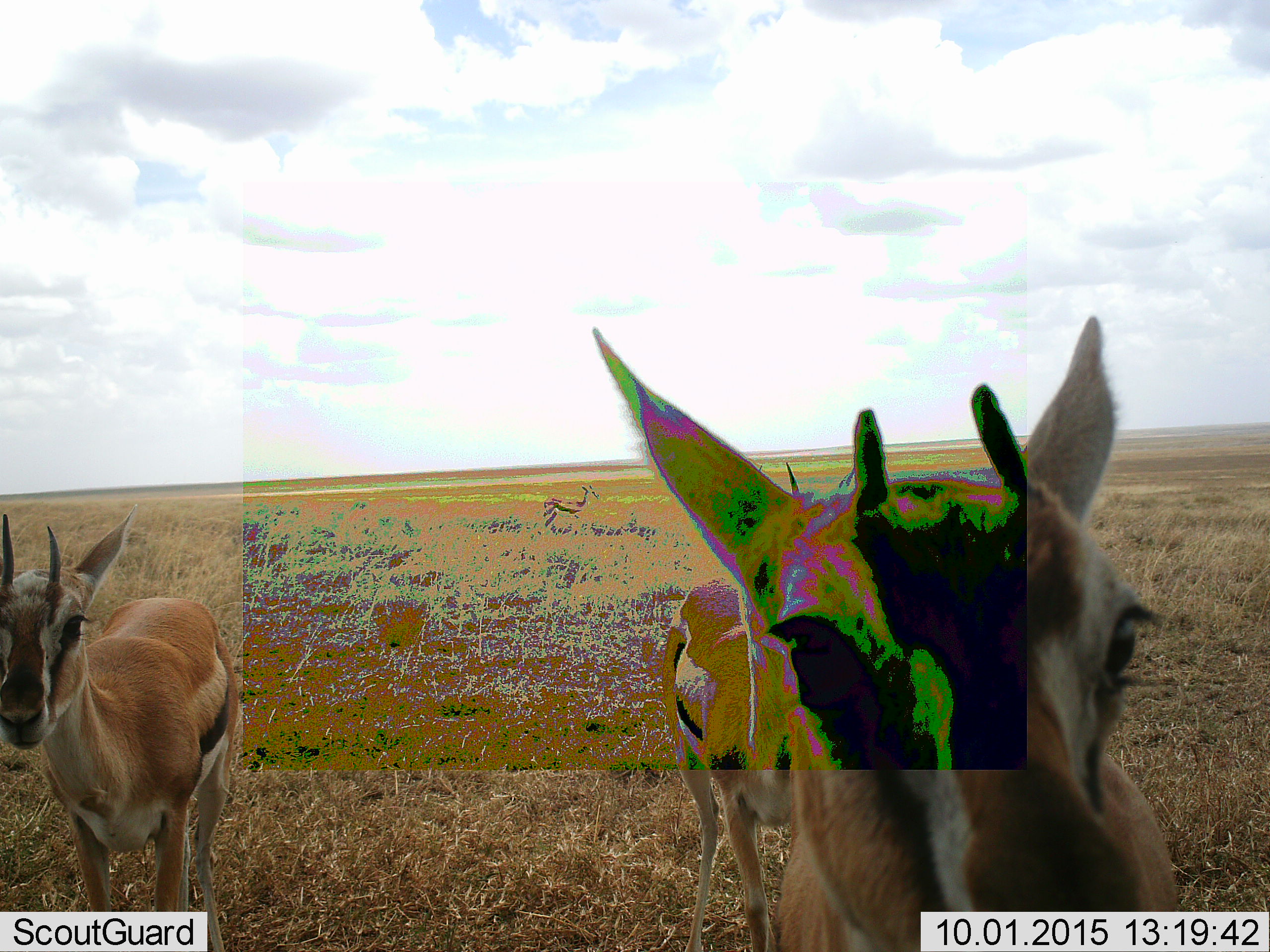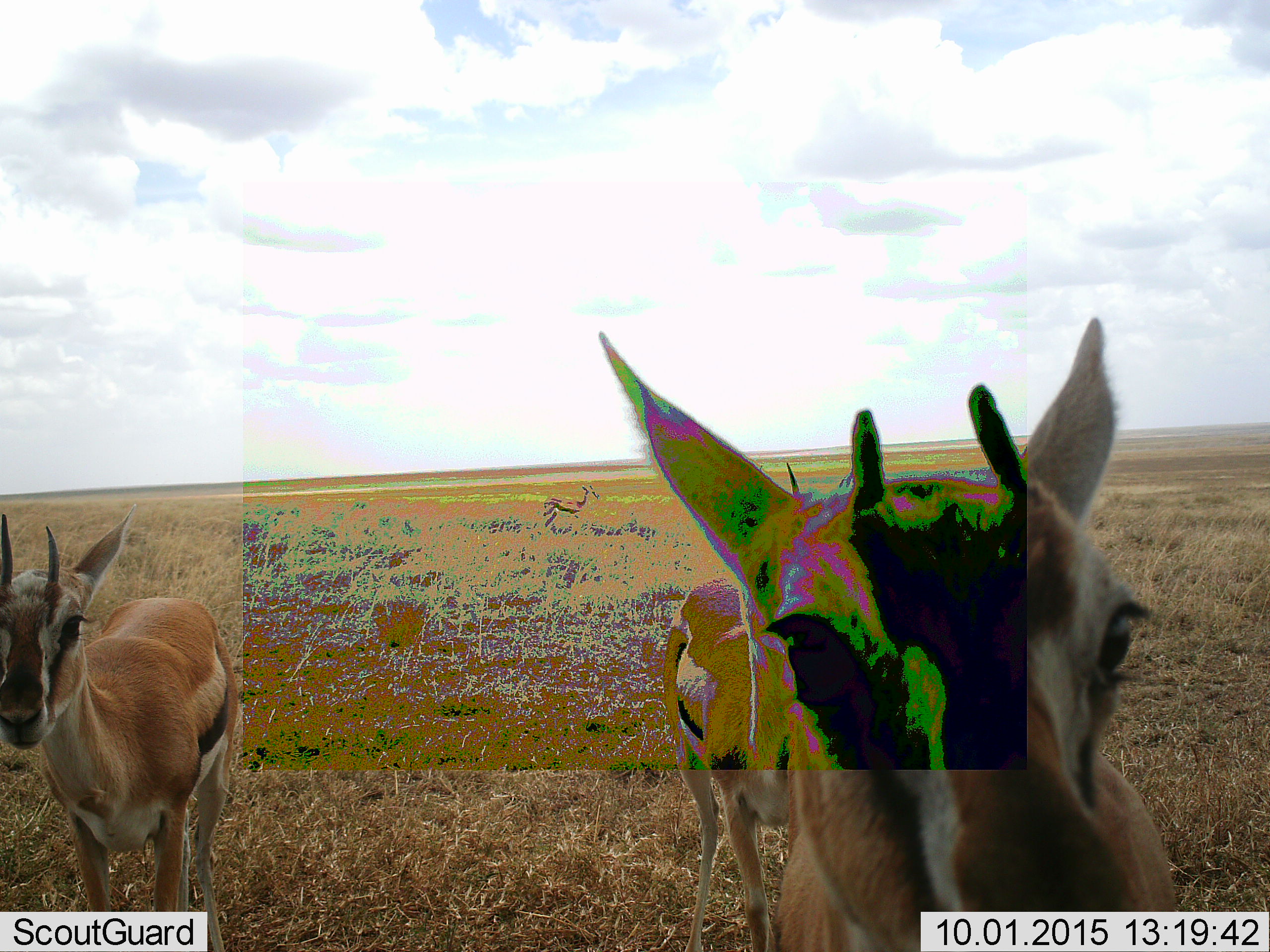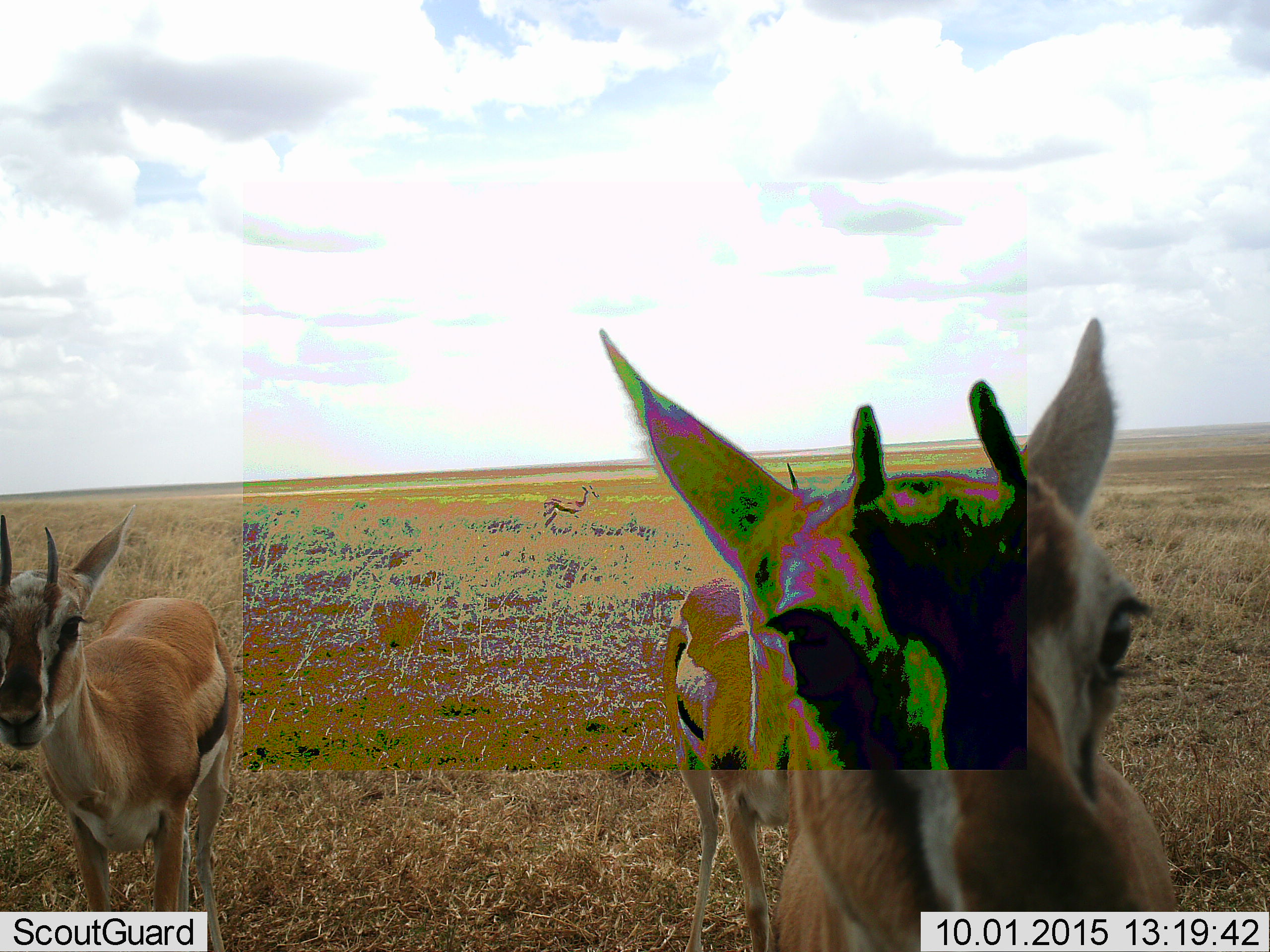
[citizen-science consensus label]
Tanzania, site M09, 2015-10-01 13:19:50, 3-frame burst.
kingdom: Animalia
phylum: Chordata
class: Mammalia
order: Artiodactyla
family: Bovidae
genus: Eudorcas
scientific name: Eudorcas thomsonii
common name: thomson's gazelle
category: gazellethomsons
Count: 4.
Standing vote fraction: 100%.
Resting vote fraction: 0%.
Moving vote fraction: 0%.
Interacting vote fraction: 0%.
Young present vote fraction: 10%.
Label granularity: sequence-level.